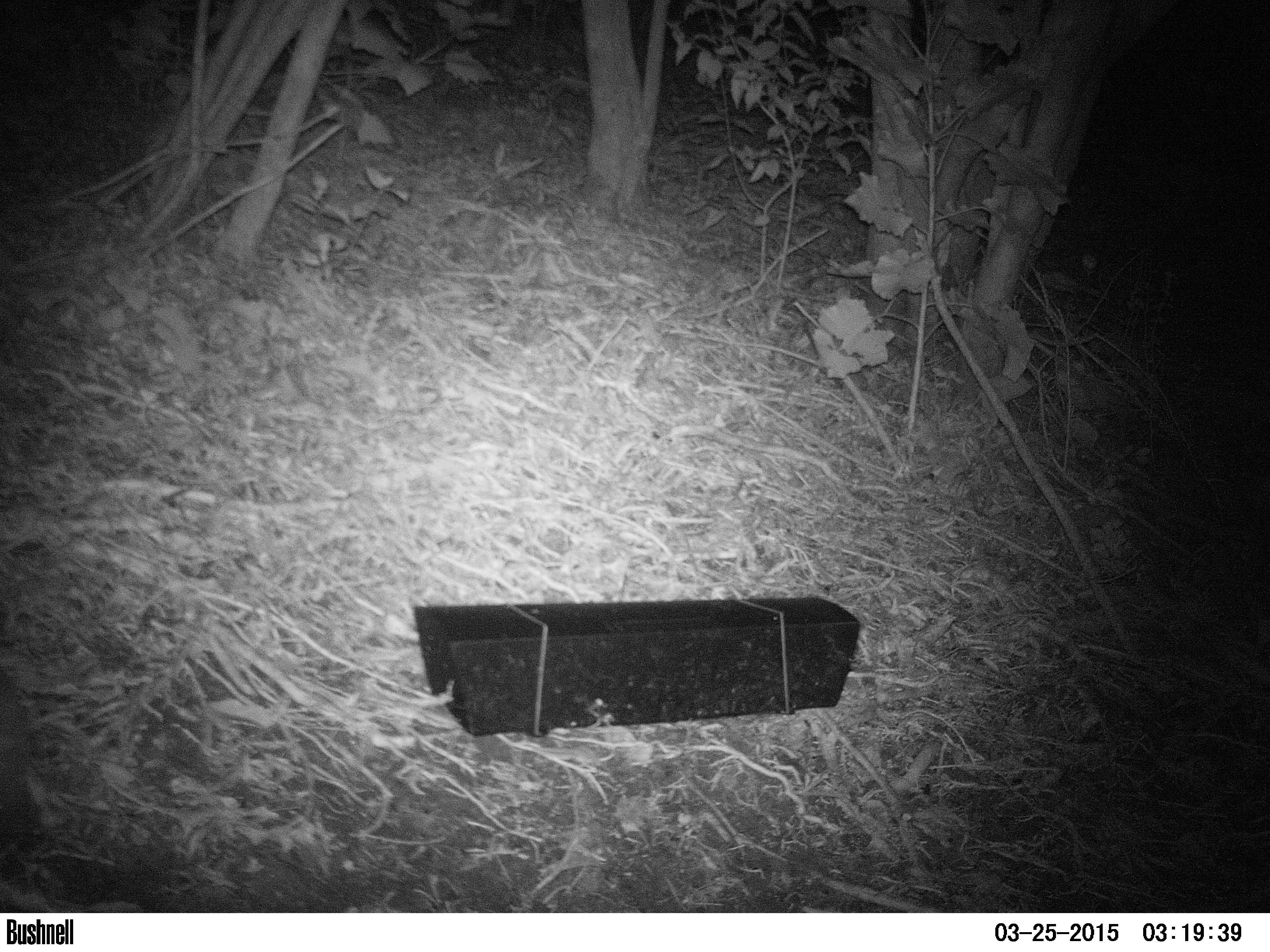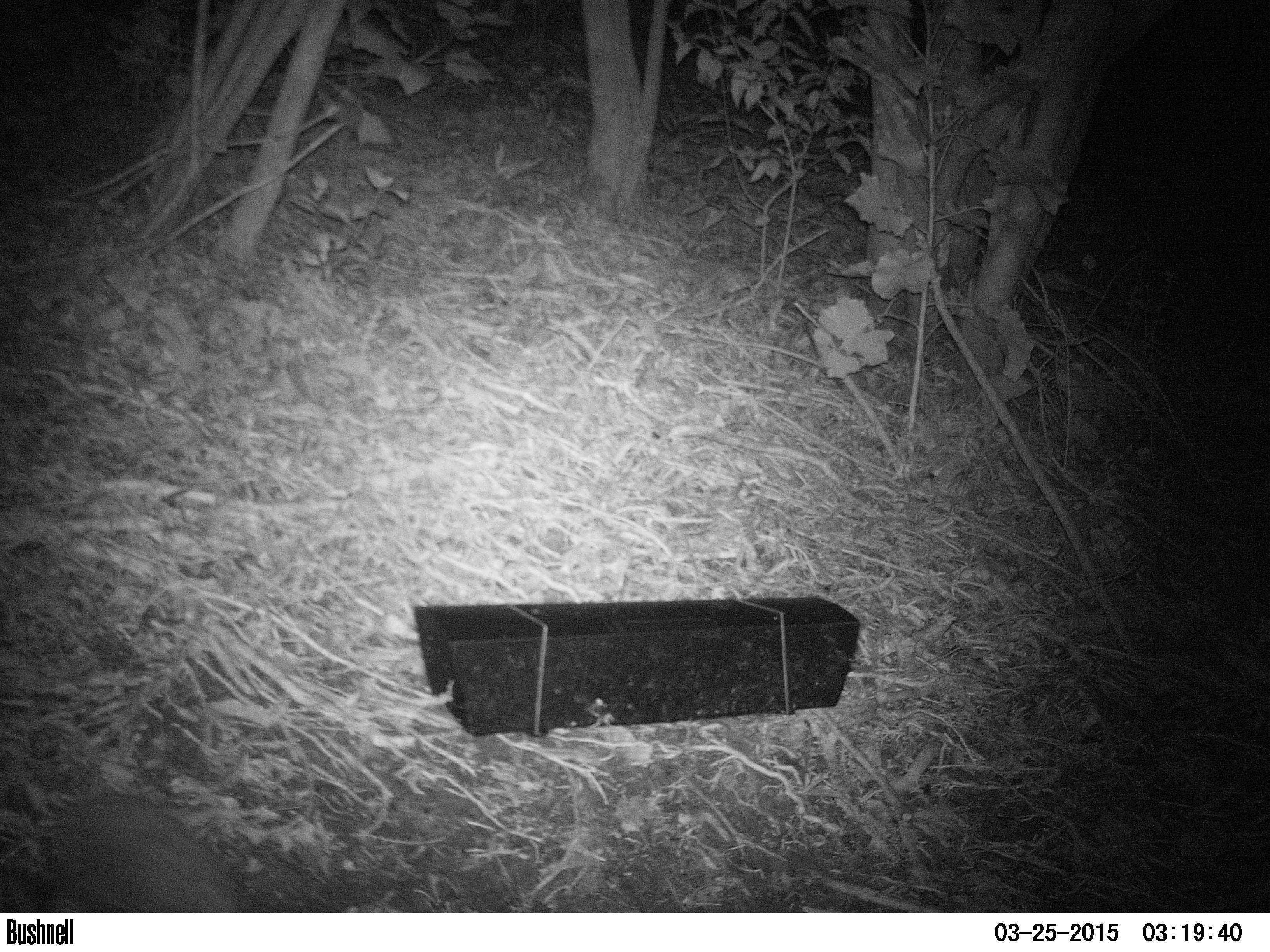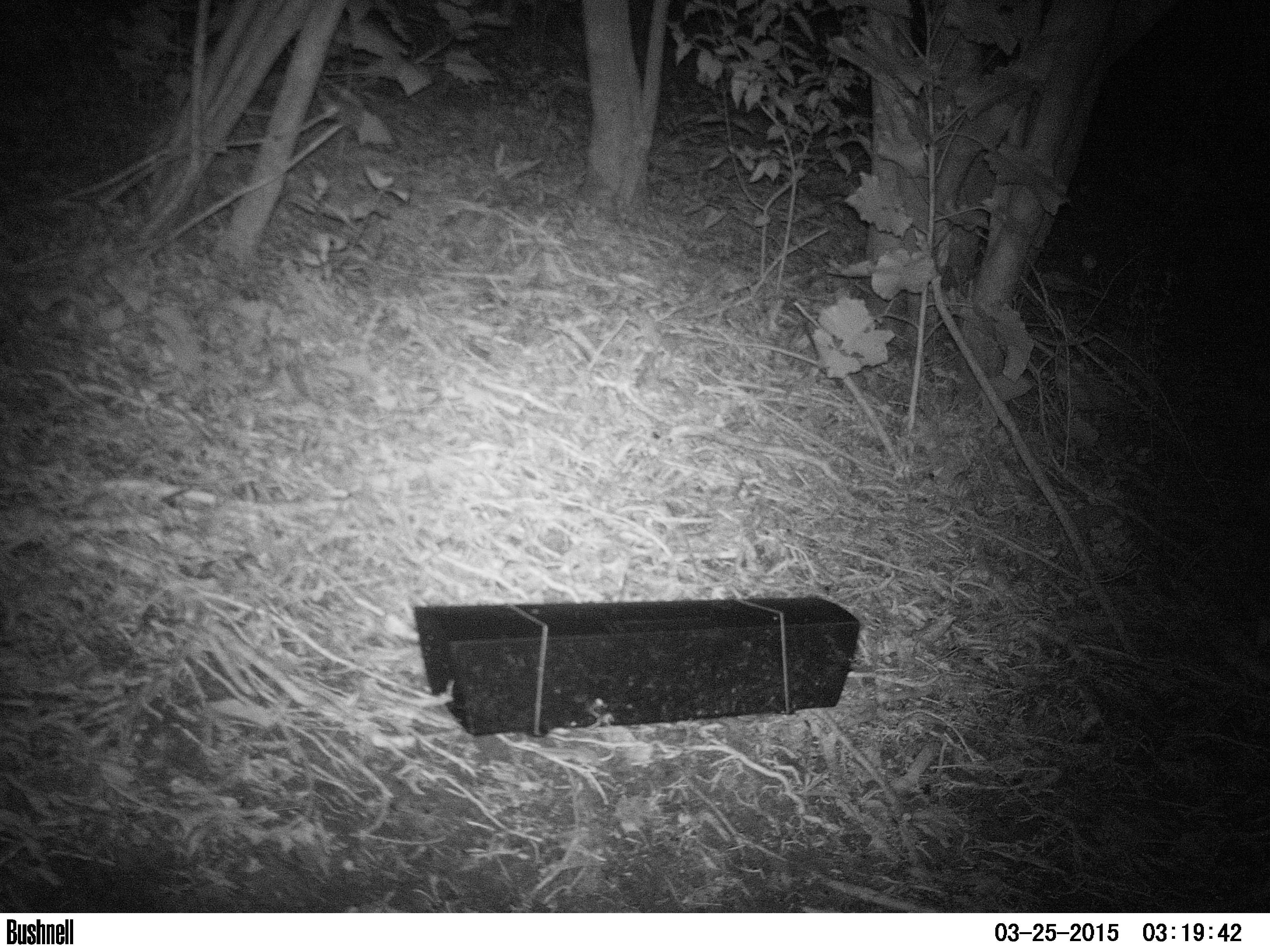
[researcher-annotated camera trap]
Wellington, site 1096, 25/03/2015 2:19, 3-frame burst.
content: unidentified animal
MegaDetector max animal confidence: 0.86